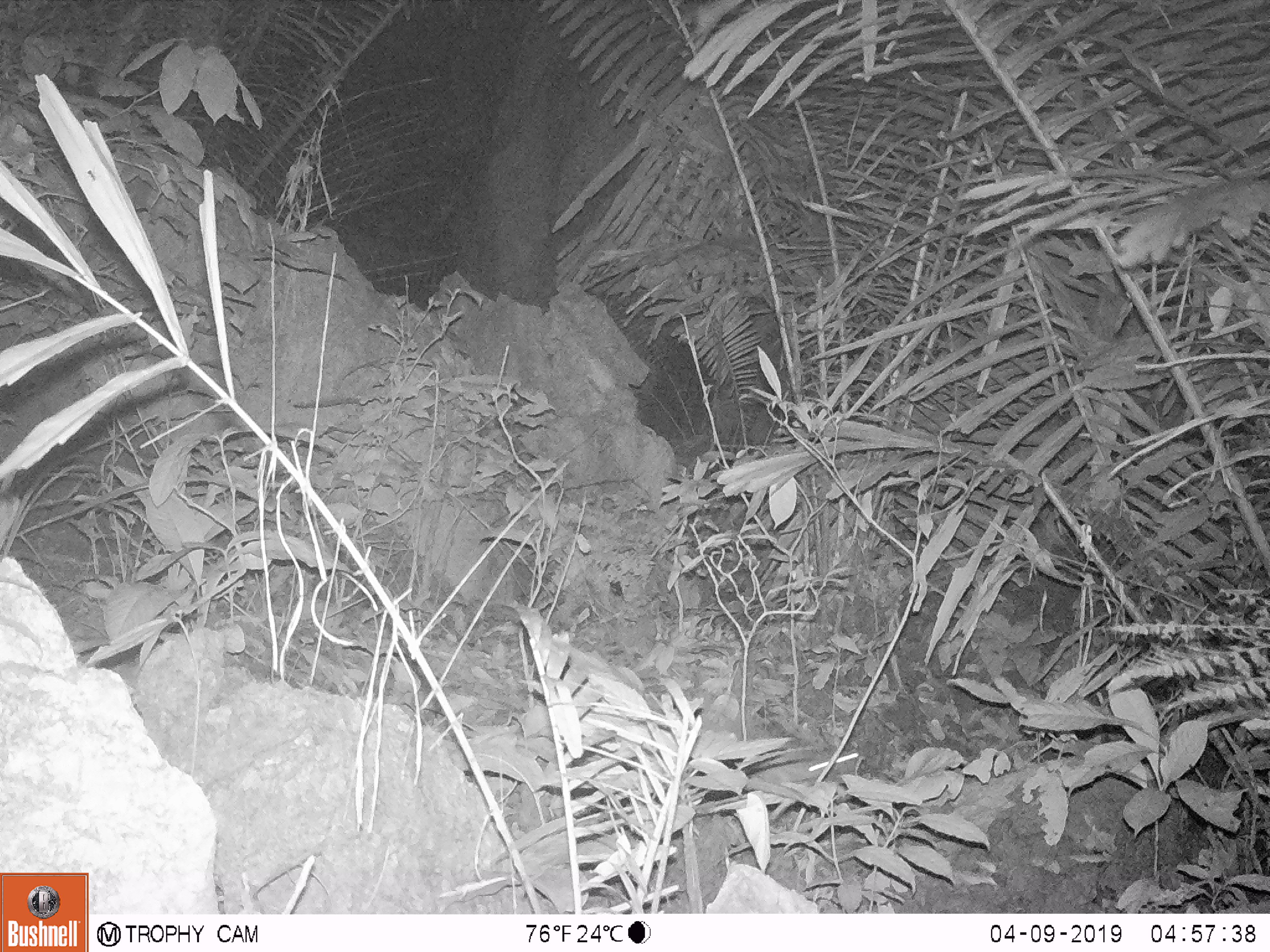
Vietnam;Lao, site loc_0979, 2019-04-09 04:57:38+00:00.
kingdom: Animalia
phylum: Chordata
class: Mammalia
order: Rodentia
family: Muridae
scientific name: Muridae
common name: old-world mice and rats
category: unidentified murid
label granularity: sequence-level